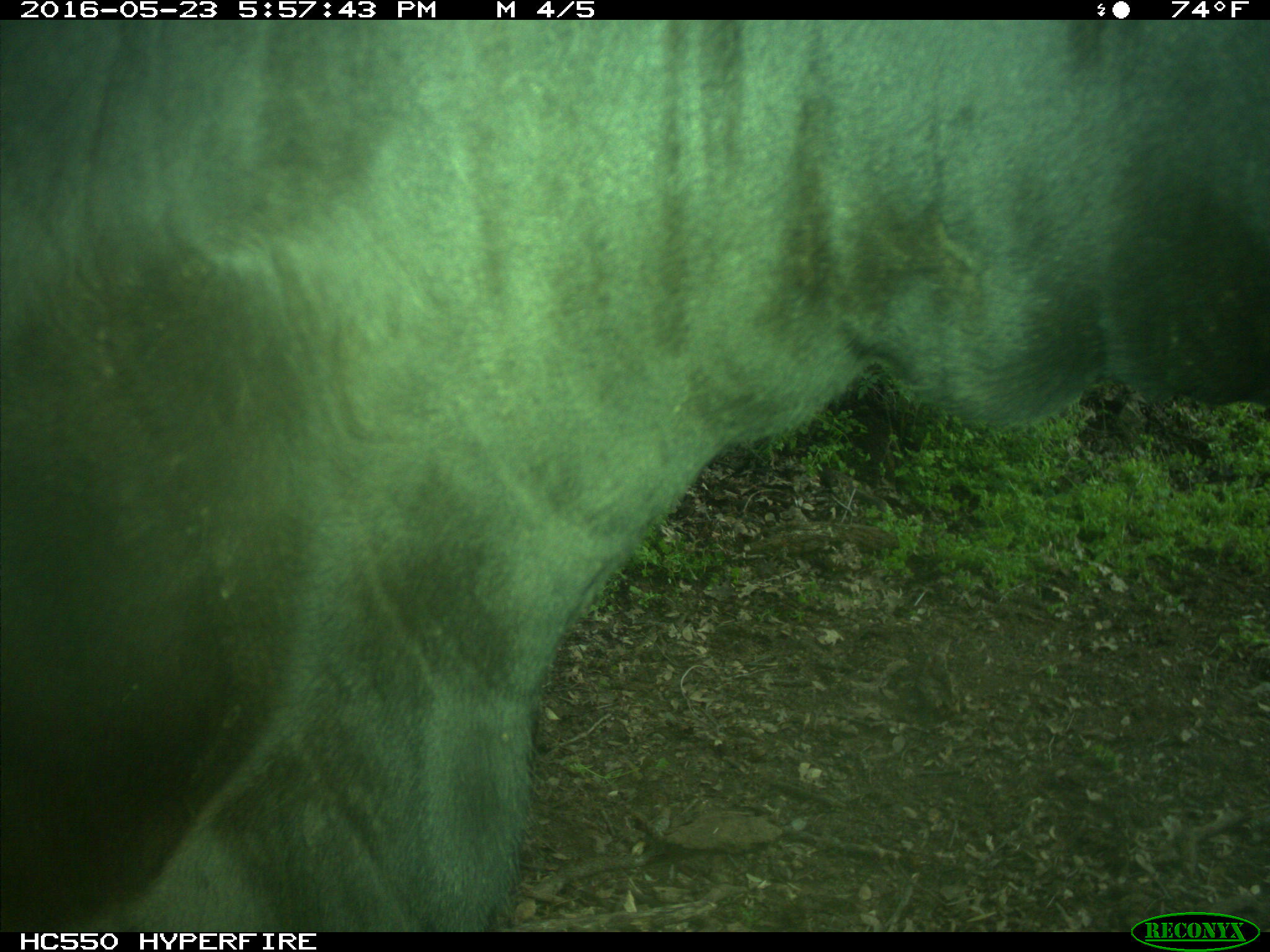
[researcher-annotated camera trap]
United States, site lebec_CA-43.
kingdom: Animalia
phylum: Chordata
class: Mammalia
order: Artiodactyla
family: Bovidae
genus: Bos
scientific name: Bos taurus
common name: domestic cow